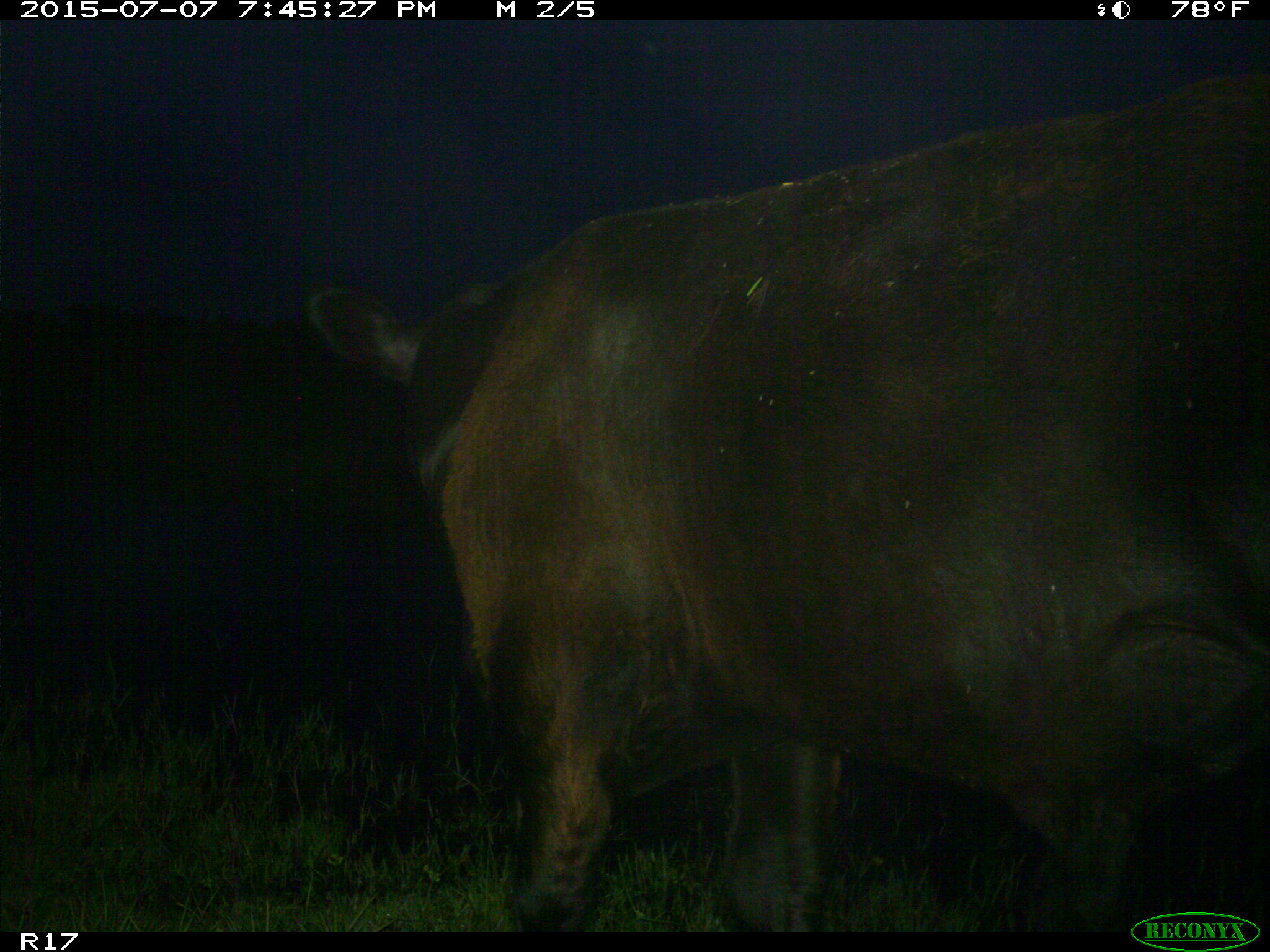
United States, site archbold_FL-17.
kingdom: Animalia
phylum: Chordata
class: Mammalia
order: Artiodactyla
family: Bovidae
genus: Bos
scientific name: Bos taurus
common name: domestic cow